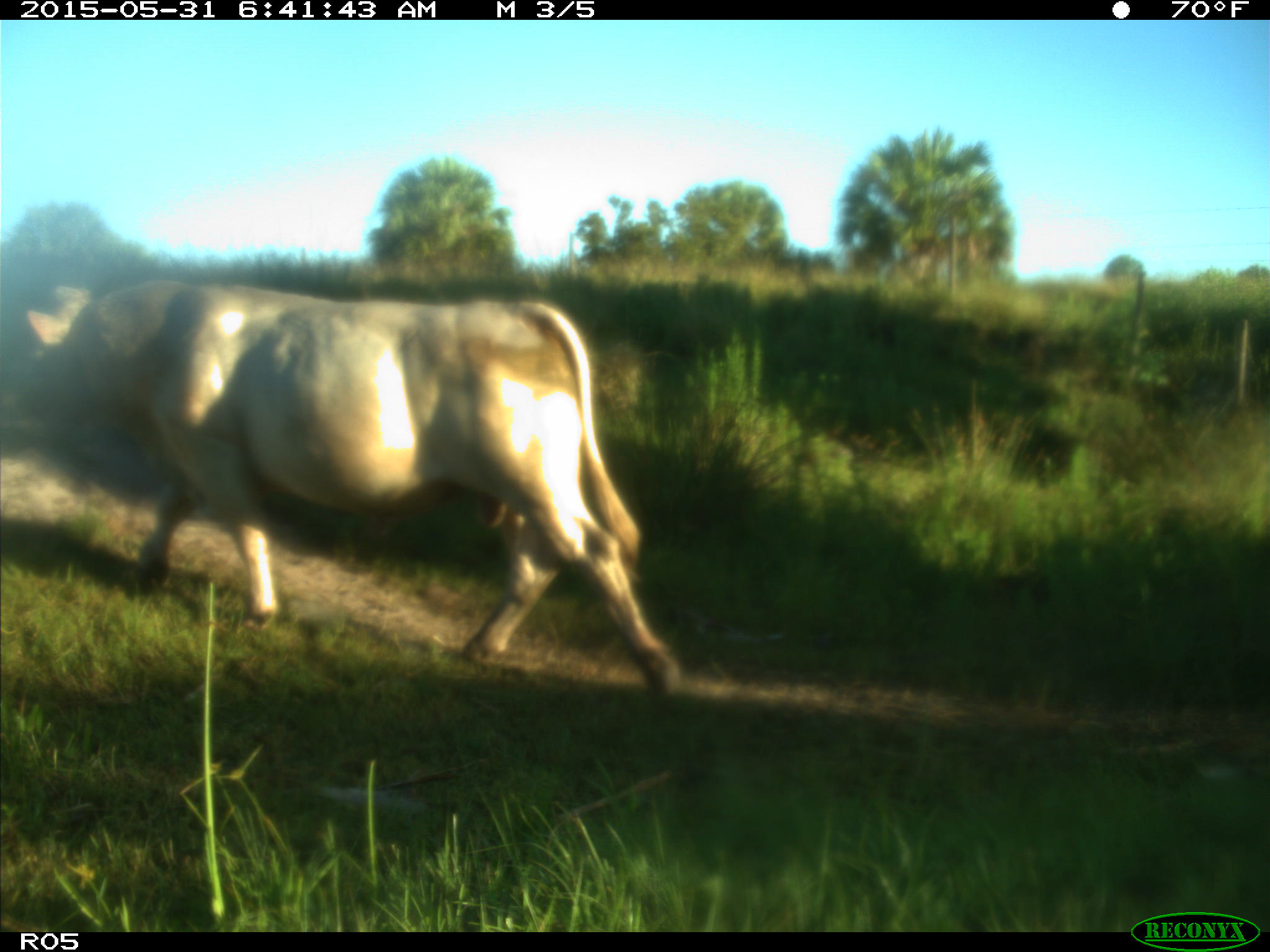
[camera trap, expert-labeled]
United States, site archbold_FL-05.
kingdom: Animalia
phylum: Chordata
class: Mammalia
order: Artiodactyla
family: Bovidae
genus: Bos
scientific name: Bos taurus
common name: domestic cow